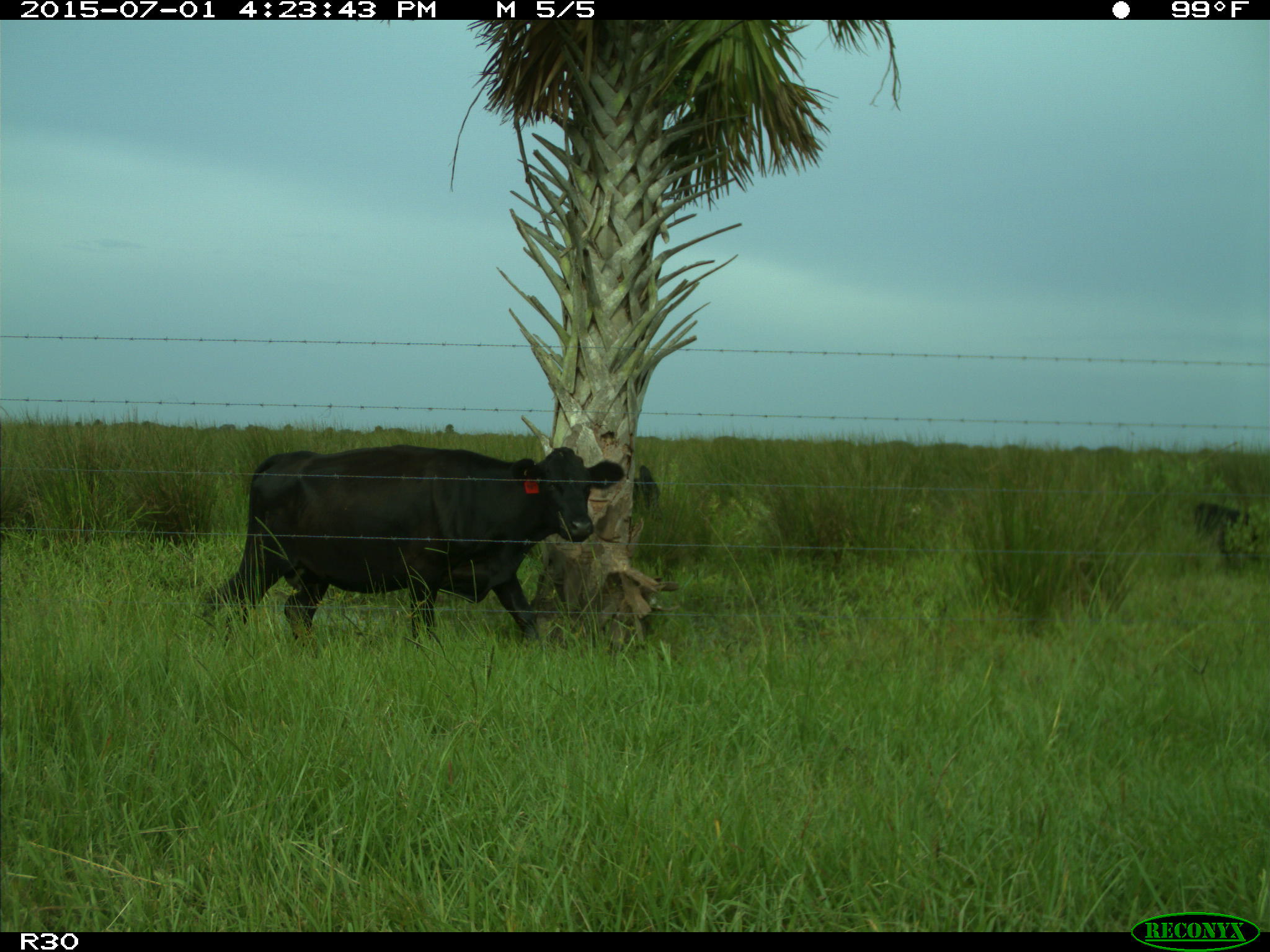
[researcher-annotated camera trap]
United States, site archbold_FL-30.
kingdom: Animalia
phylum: Chordata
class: Mammalia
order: Artiodactyla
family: Bovidae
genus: Bos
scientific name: Bos taurus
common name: domestic cow